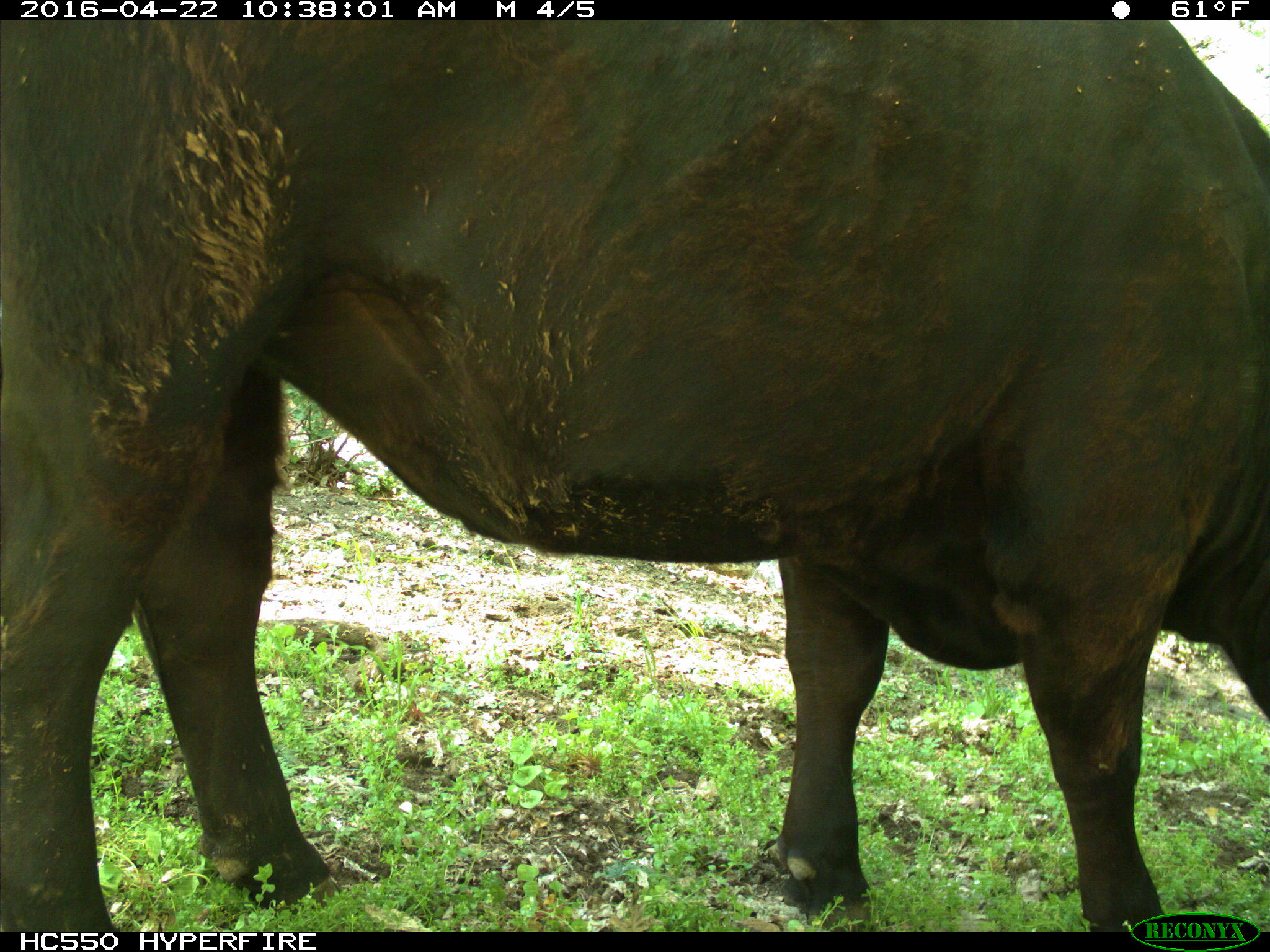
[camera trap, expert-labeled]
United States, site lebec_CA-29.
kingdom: Animalia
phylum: Chordata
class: Mammalia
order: Artiodactyla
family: Bovidae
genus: Bos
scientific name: Bos taurus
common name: domestic cow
Bos taurus (domestic cow).